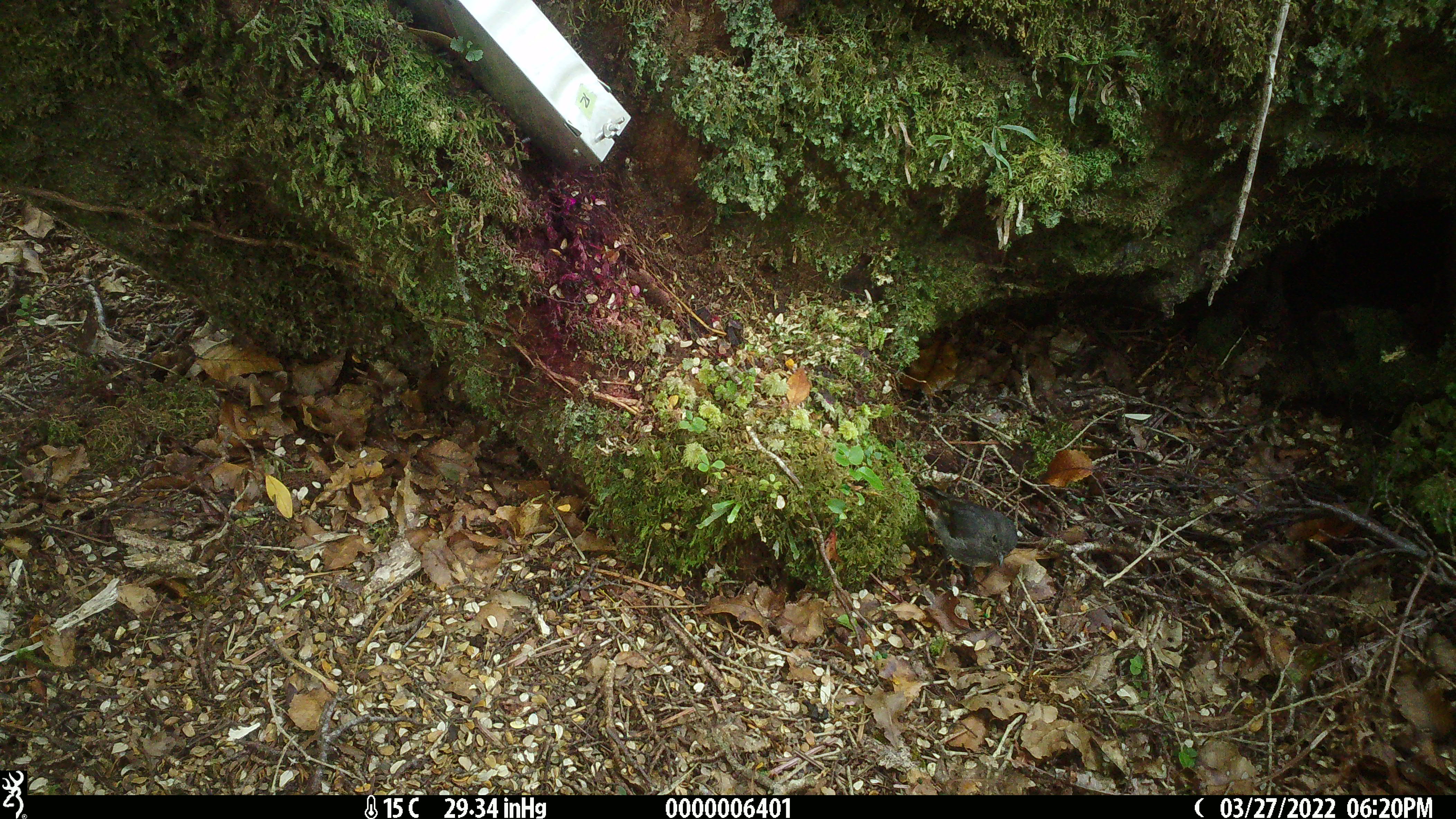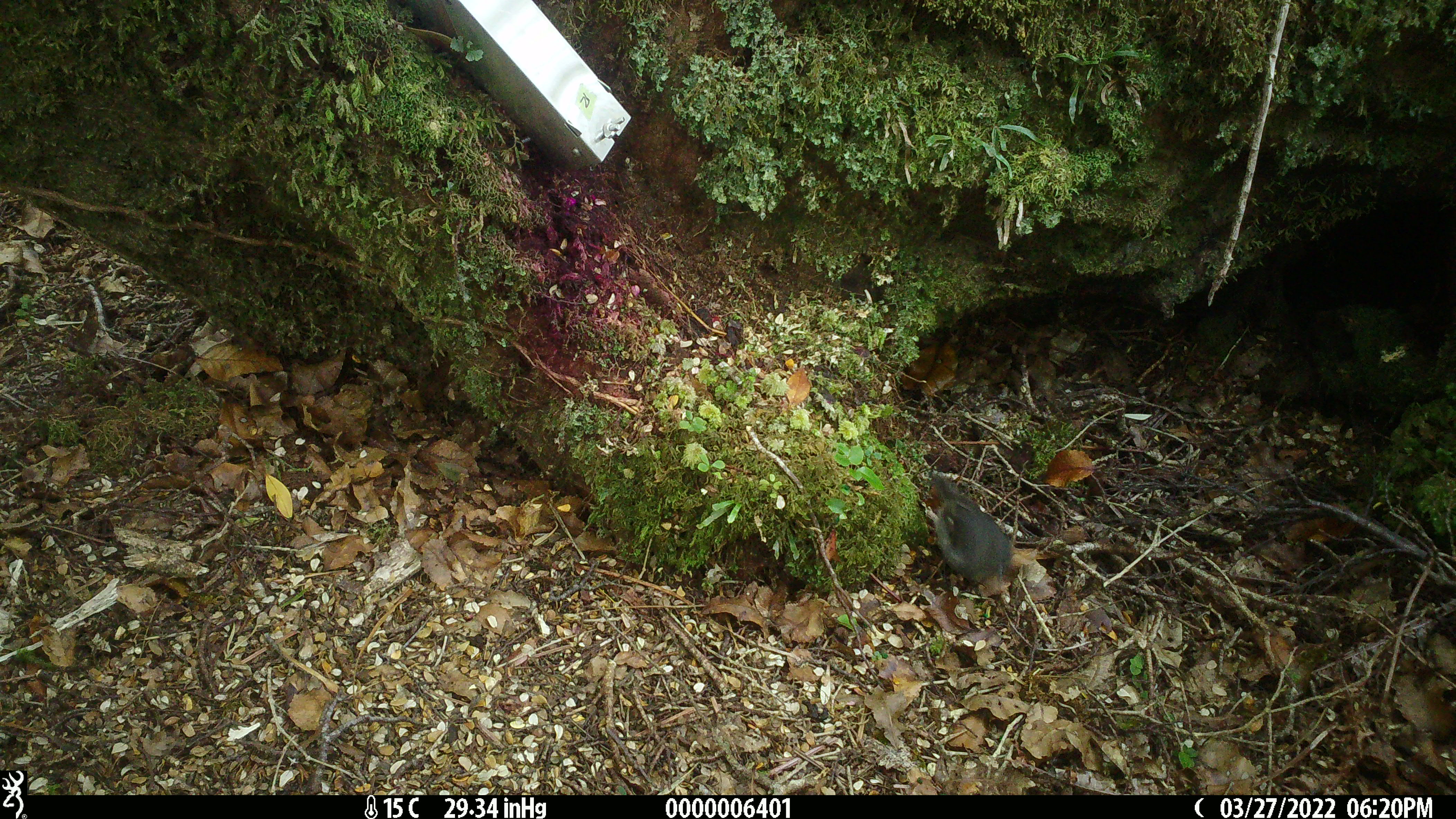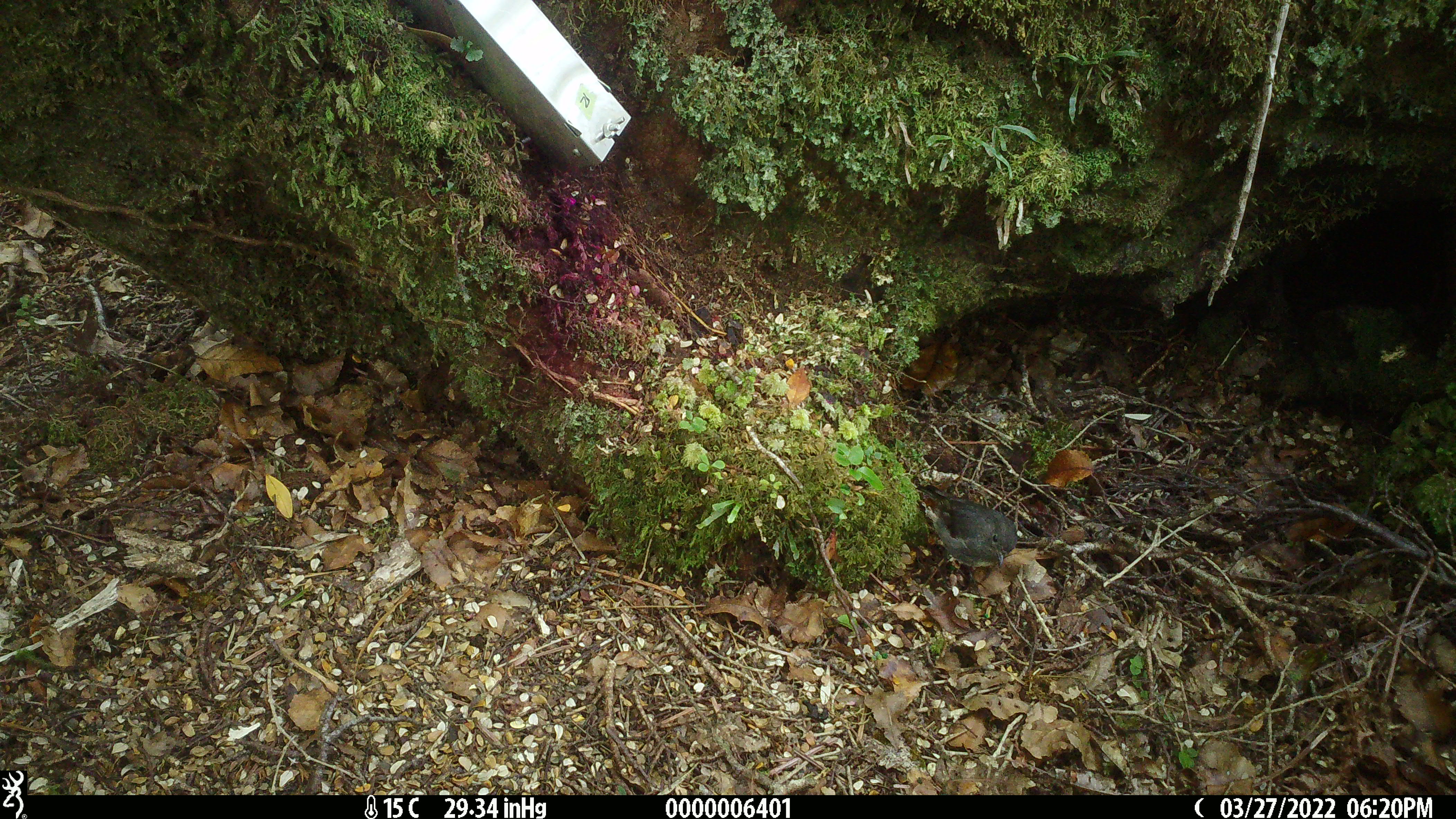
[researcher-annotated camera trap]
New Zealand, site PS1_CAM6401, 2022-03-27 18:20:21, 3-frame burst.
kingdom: Animalia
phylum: Chordata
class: Aves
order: Passeriformes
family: Petroicidae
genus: Petroica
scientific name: Petroica australis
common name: new zealand robin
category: robin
Robin (new zealand robin) (Petroica australis).